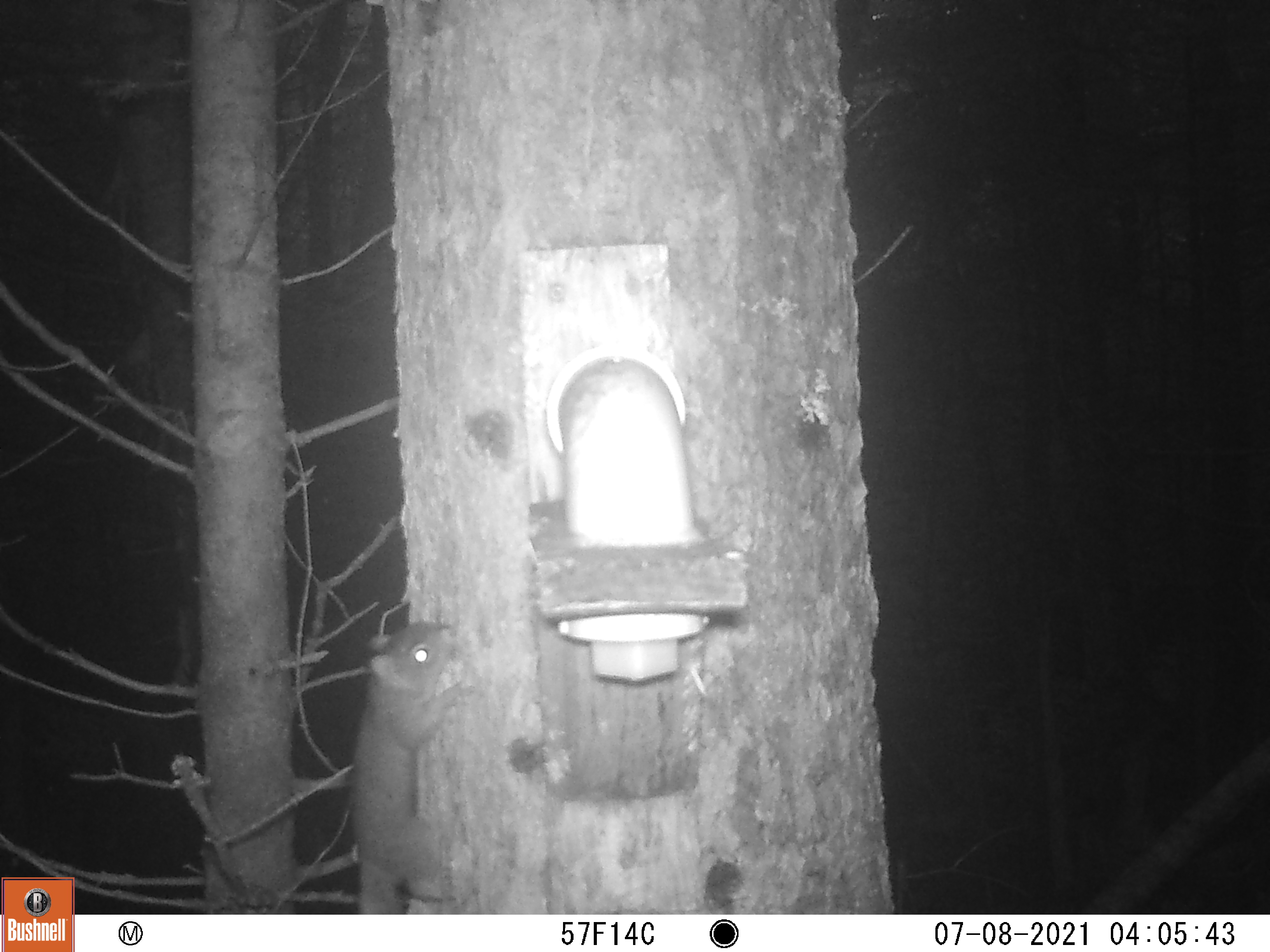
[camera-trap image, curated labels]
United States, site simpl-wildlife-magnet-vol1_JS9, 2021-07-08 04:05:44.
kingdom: Animalia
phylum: Chordata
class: Mammalia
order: Rodentia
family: Sciuridae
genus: Tamiasciurus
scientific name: Tamiasciurus hudsonicus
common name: red squirrel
Red squirrel (Tamiasciurus hudsonicus).